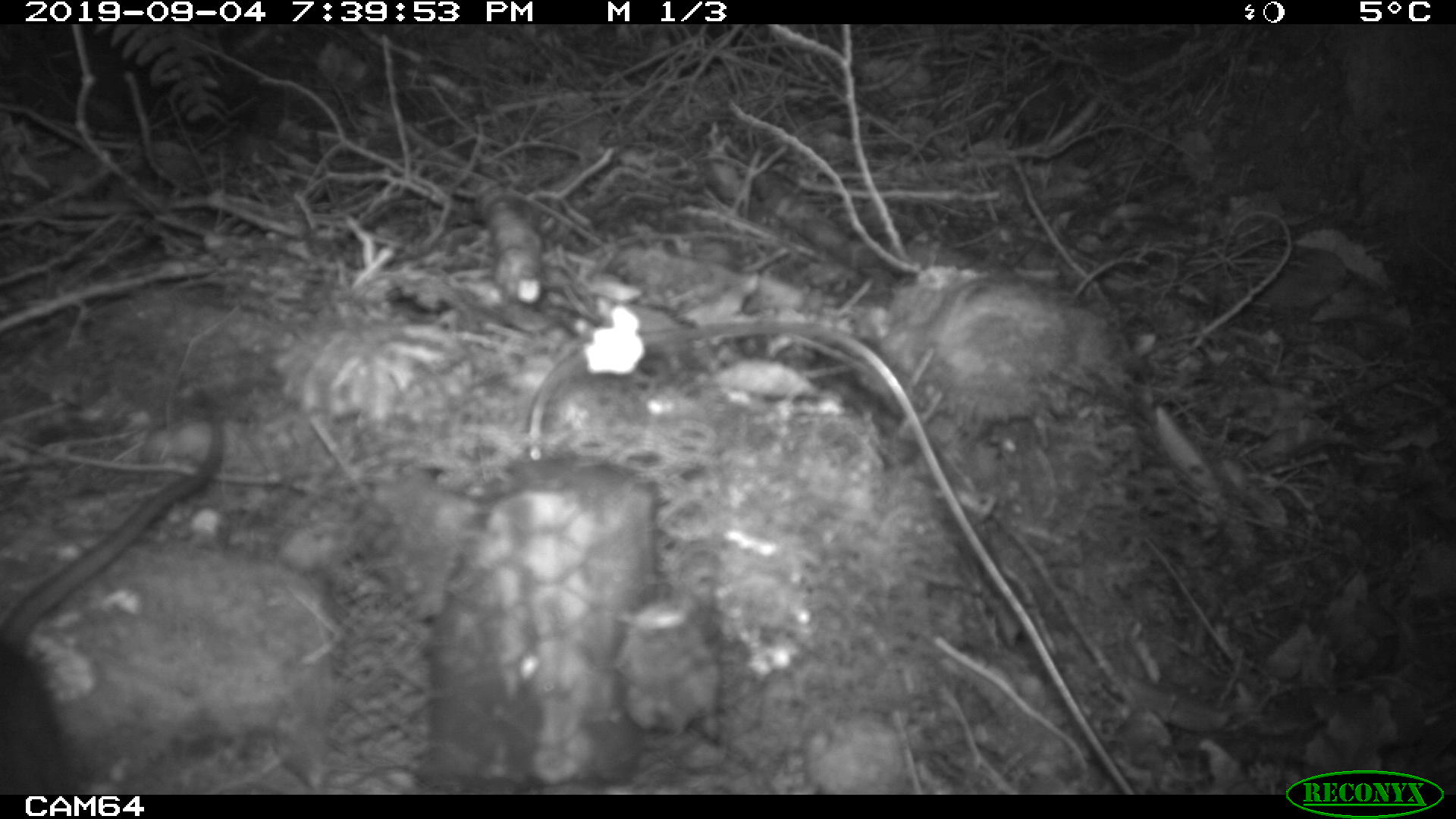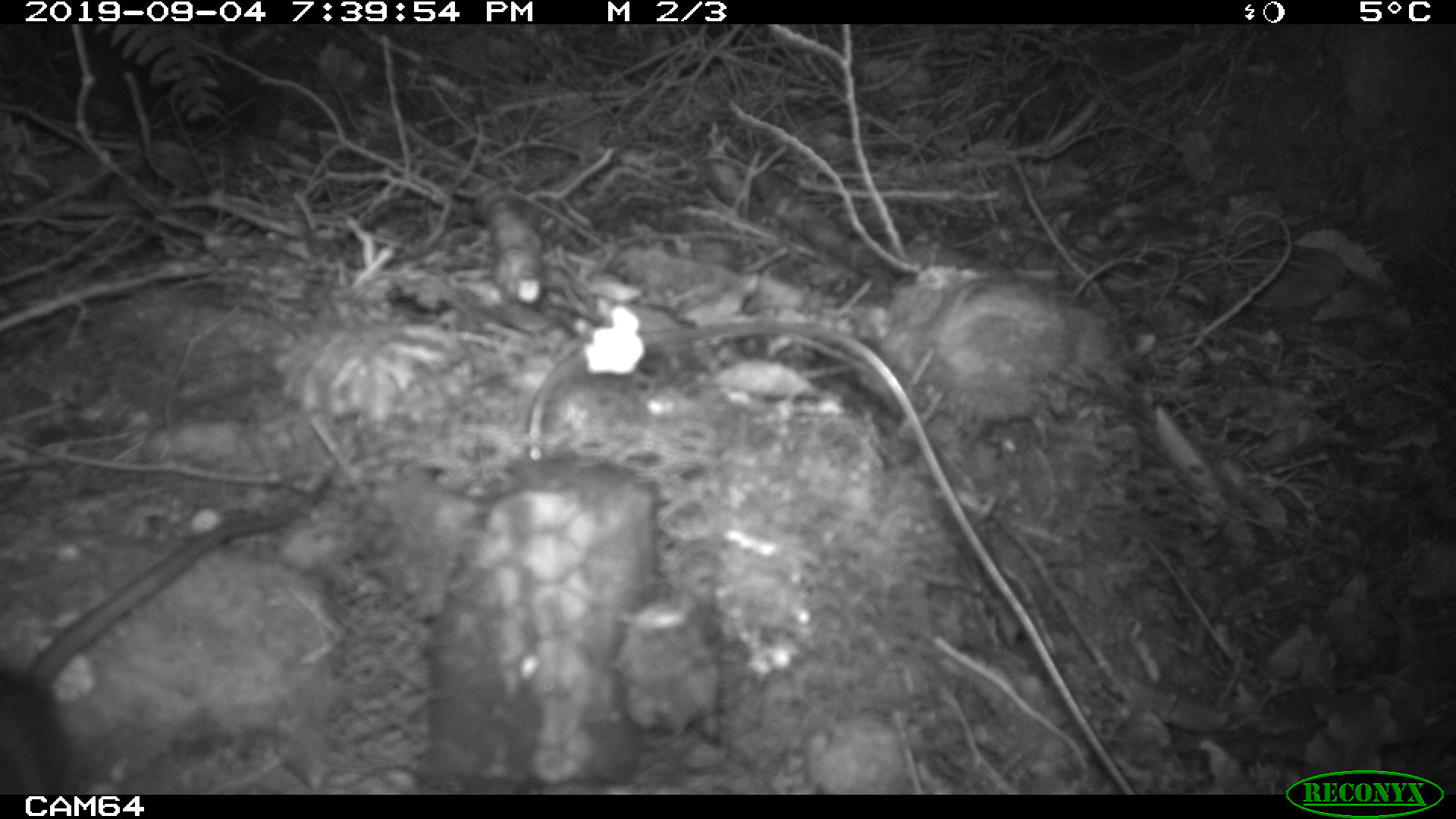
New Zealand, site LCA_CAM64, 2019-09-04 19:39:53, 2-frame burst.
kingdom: Animalia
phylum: Chordata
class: Mammalia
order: Rodentia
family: Muridae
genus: Rattus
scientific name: Rattus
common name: rat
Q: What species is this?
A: Rat (Rattus).